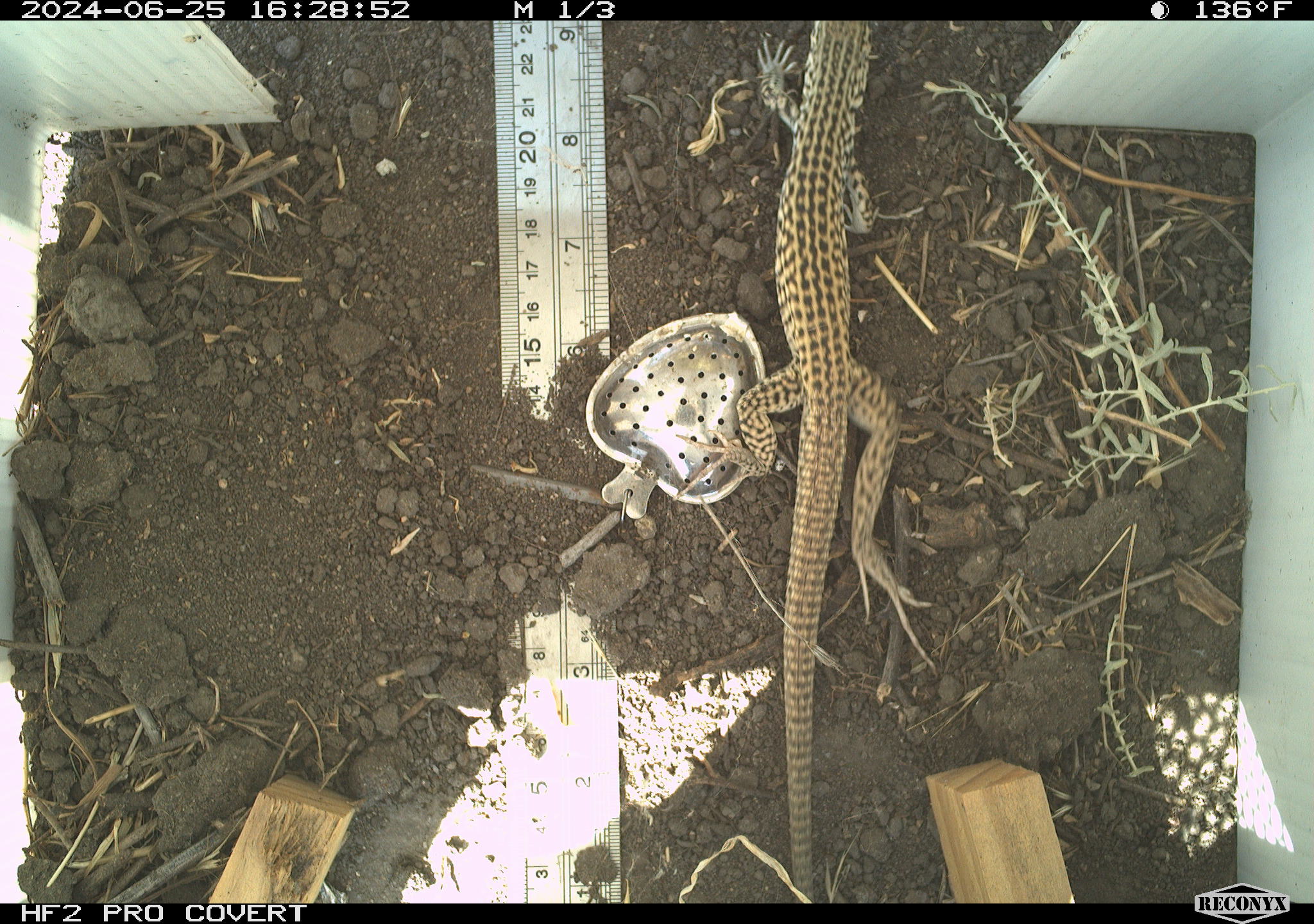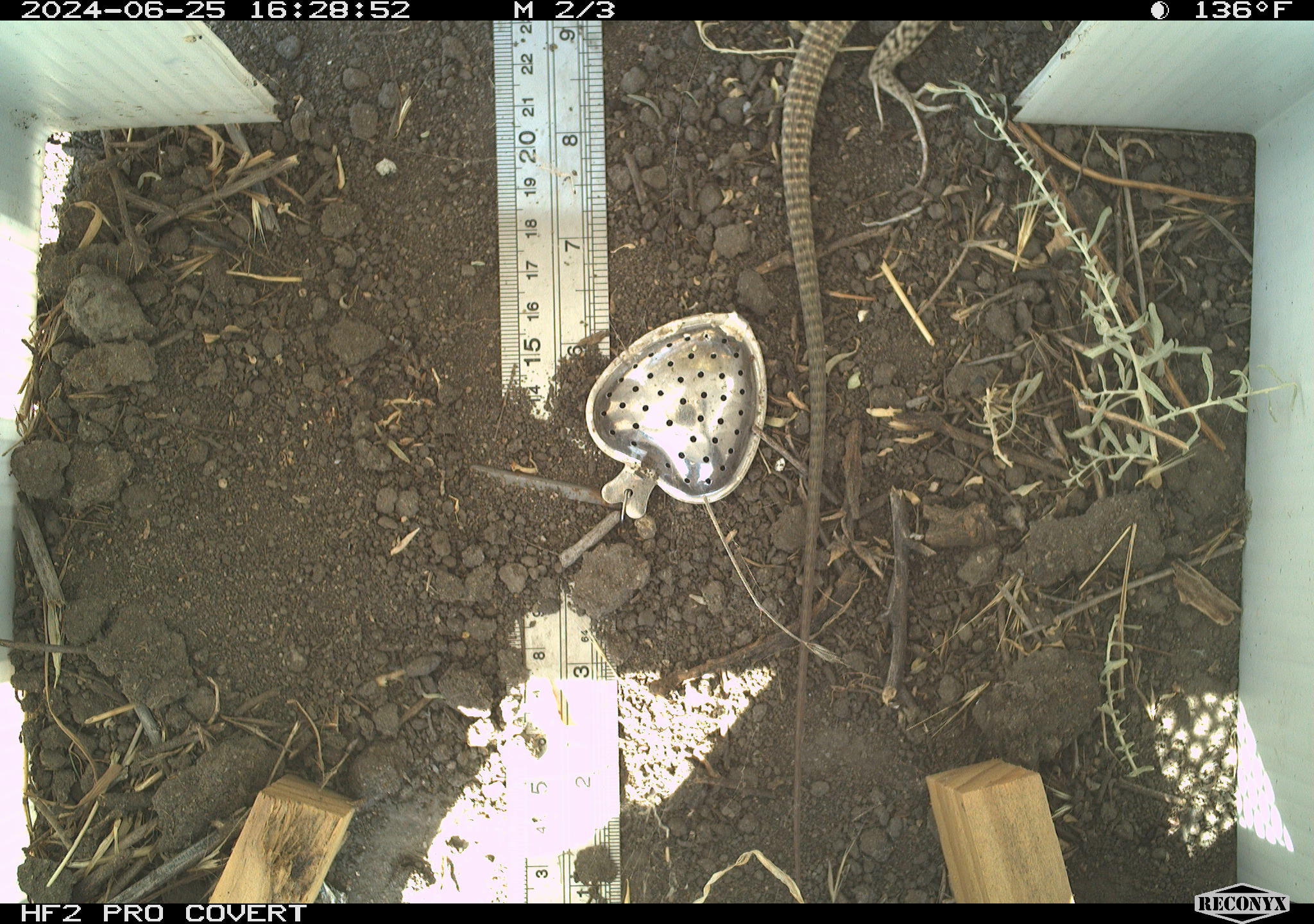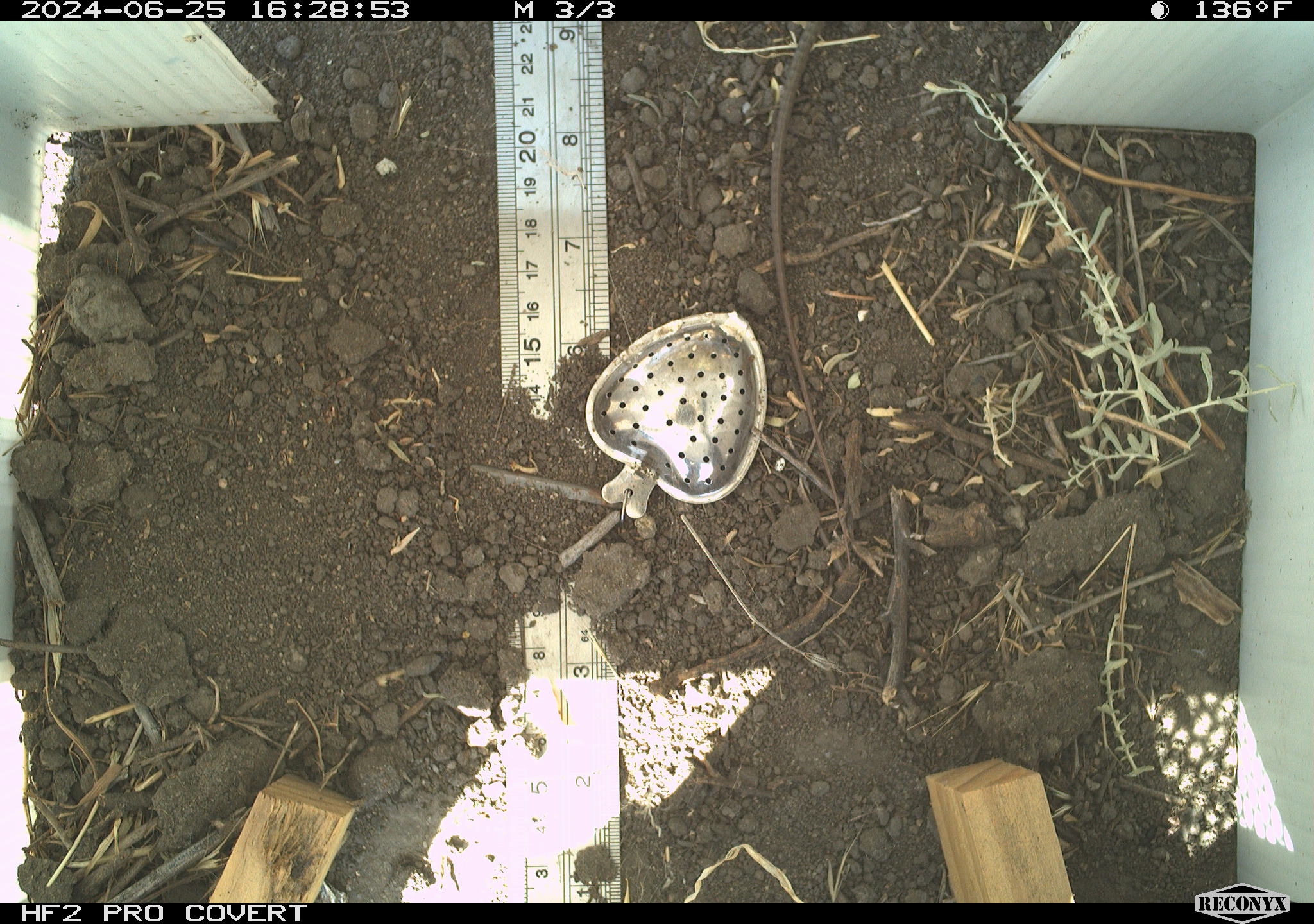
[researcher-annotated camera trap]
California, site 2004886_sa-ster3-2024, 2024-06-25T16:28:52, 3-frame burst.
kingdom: Animalia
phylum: Chordata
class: Reptilia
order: Squamata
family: Teiidae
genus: Aspidoscelis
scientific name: Aspidoscelis tigris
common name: western whiptail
Western whiptail (Aspidoscelis tigris).